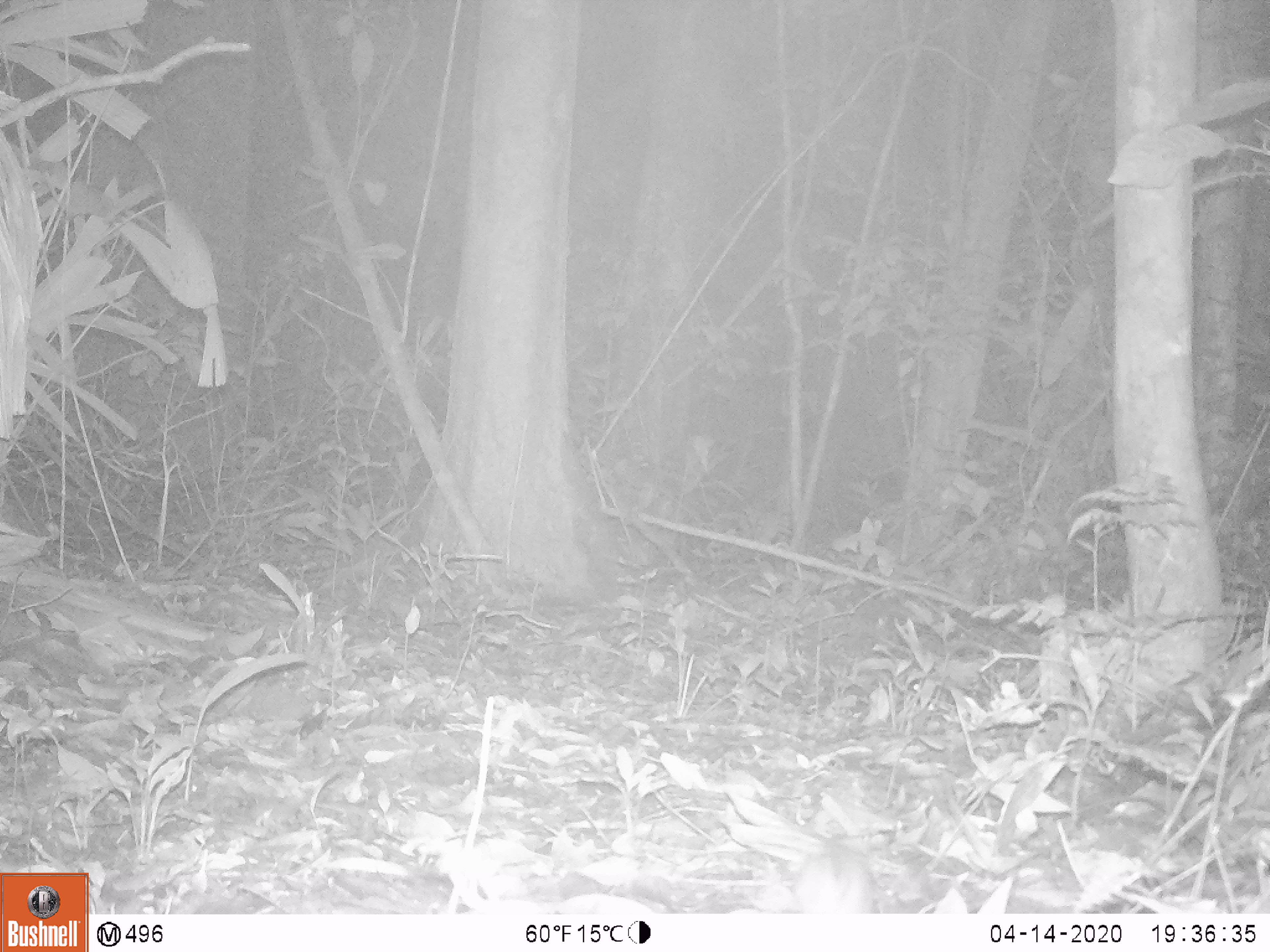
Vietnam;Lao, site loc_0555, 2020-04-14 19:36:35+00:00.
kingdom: Animalia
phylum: Chordata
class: Mammalia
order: Rodentia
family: Muridae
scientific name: Muridae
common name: old-world mice and rats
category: unidentified murid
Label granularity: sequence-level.